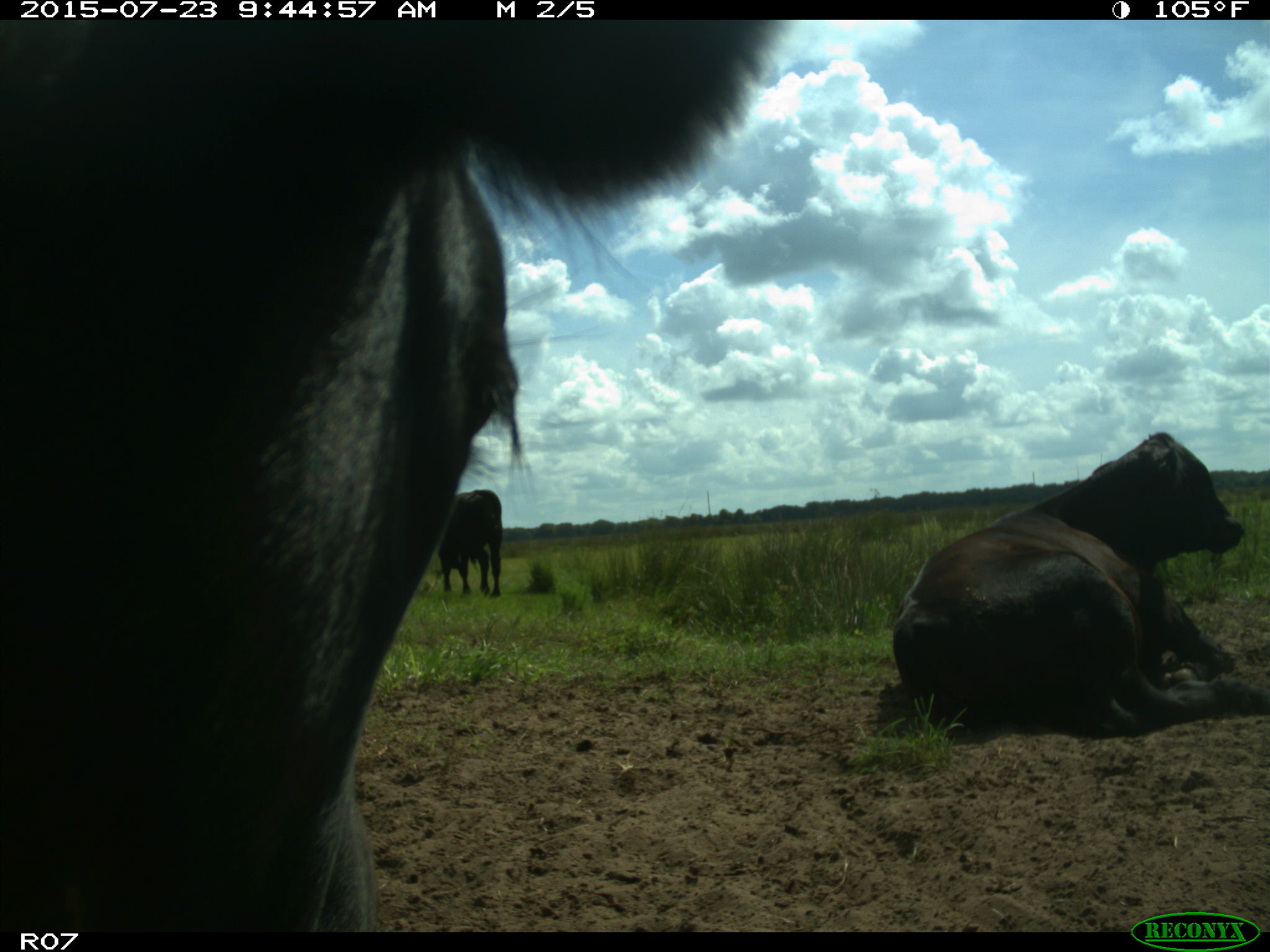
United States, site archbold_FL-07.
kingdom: Animalia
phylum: Chordata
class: Mammalia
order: Artiodactyla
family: Bovidae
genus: Bos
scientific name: Bos taurus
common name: domestic cow